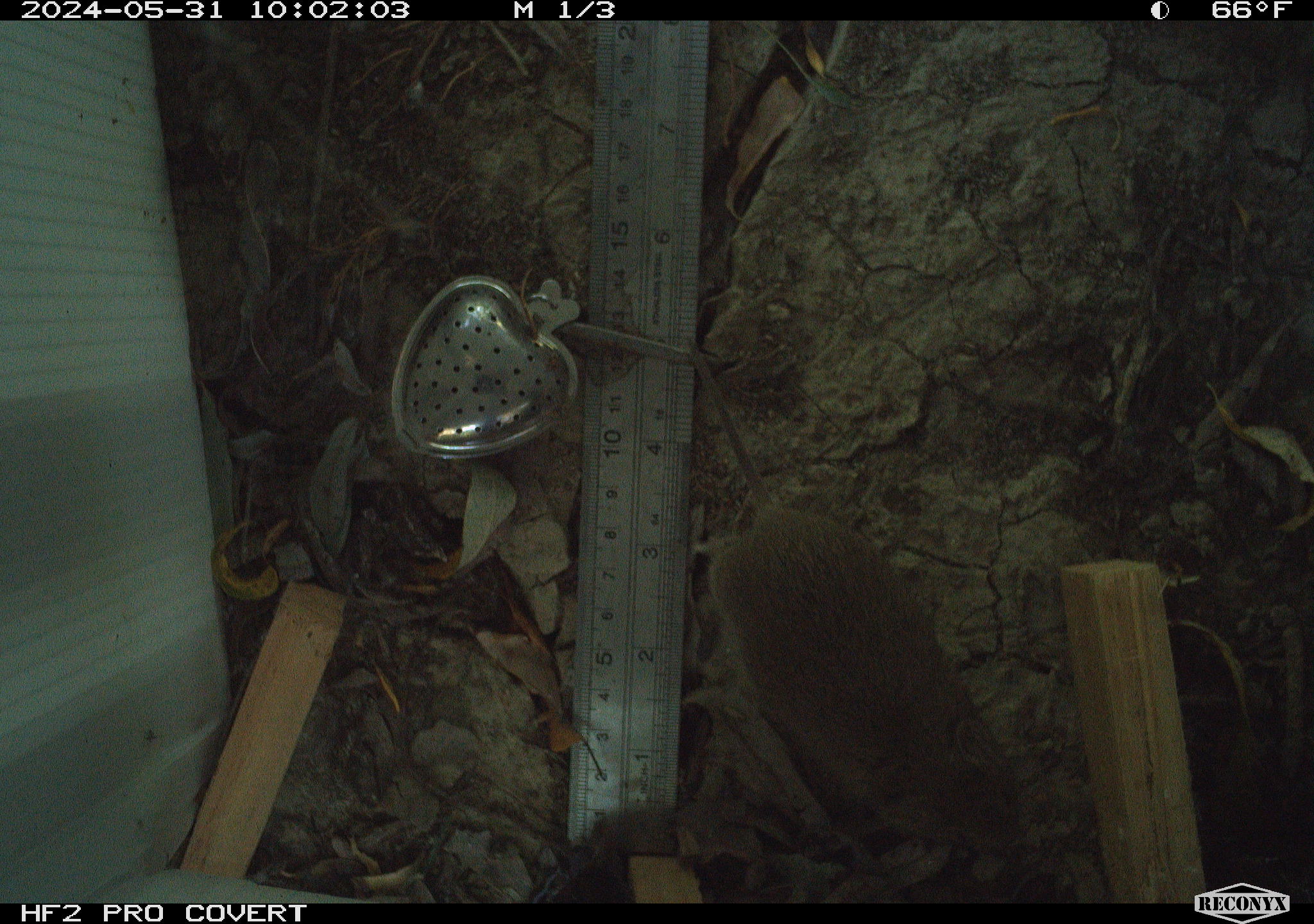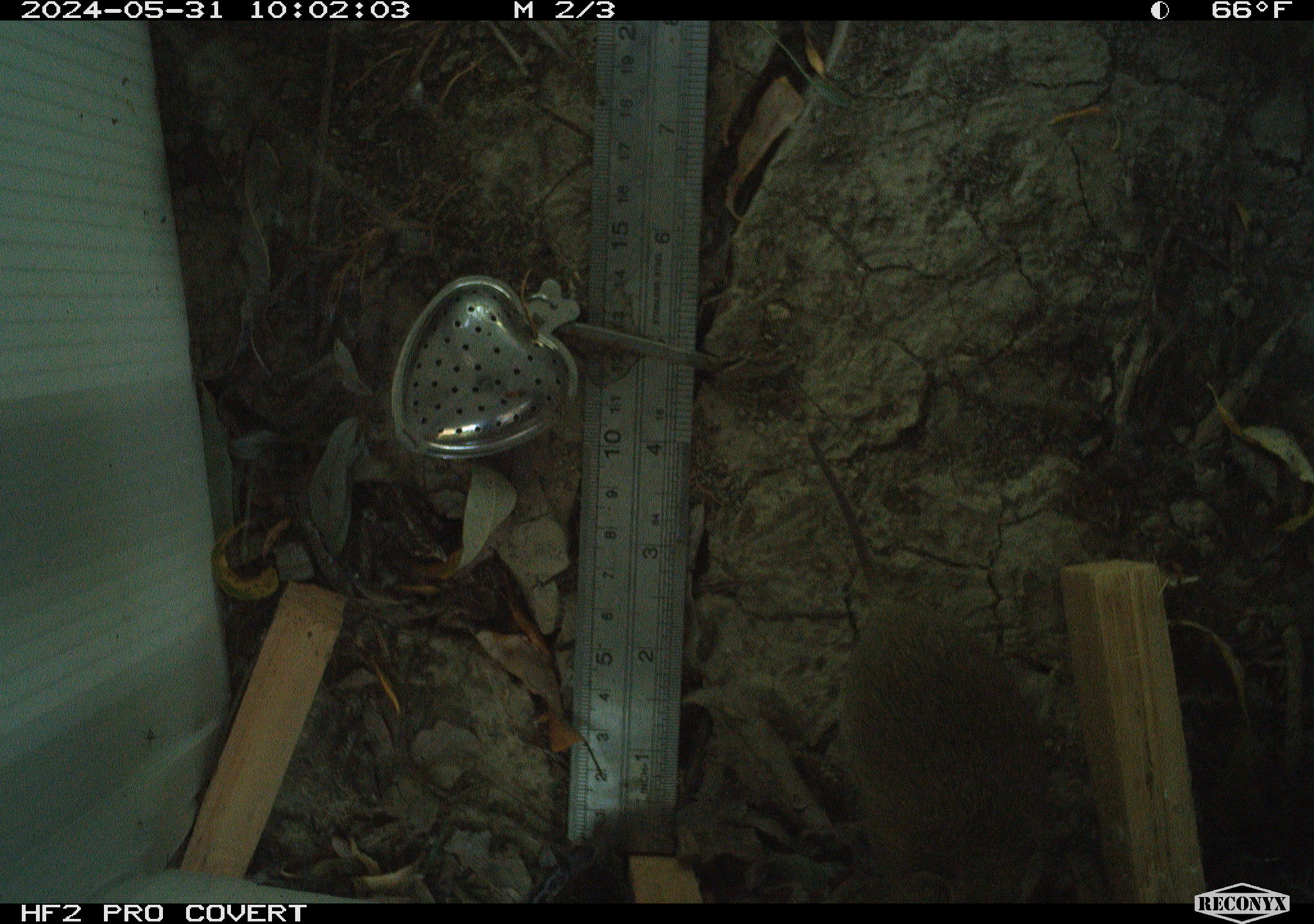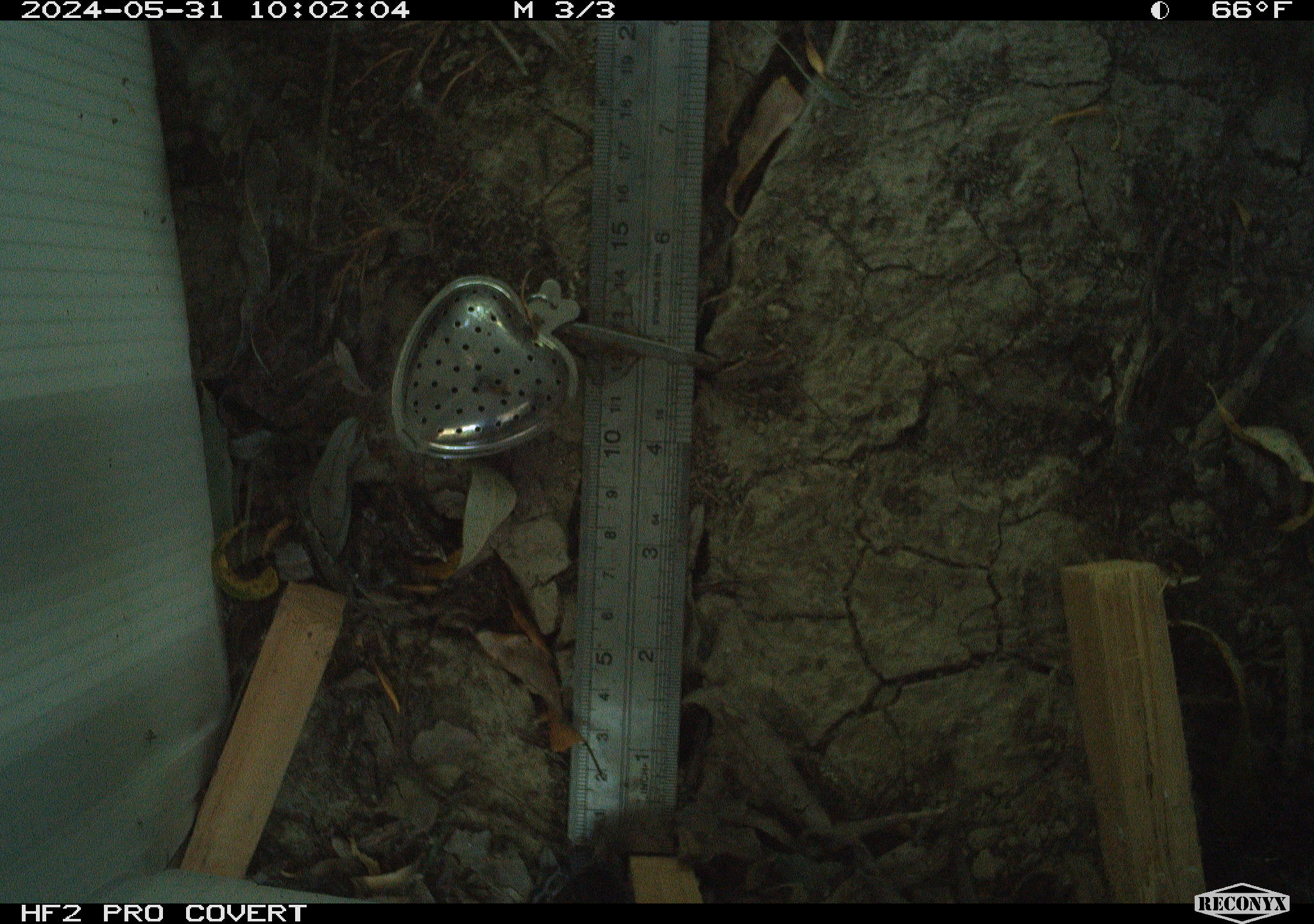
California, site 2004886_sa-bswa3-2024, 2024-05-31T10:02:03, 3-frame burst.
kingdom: Animalia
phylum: Chordata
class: Mammalia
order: Rodentia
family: Cricetidae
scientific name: Arvicolinae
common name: voles, lemmings, and muskrats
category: arvicolinae subfamily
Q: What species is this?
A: Arvicolinae subfamily (voles, lemmings, and muskrats) (Arvicolinae).